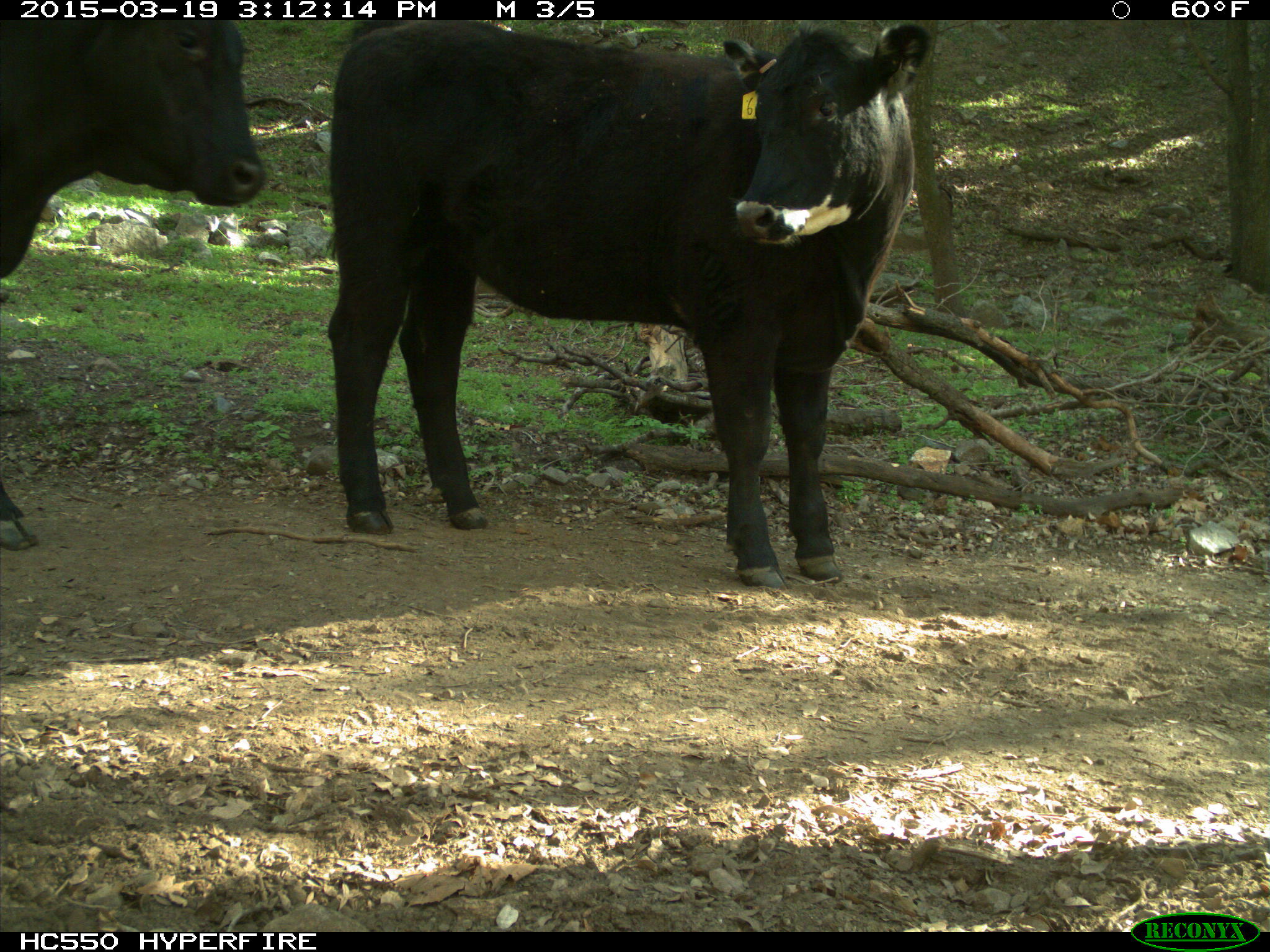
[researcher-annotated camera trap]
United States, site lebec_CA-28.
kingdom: Animalia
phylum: Chordata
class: Mammalia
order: Artiodactyla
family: Bovidae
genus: Bos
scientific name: Bos taurus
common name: domestic cow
Bos taurus (domestic cow).